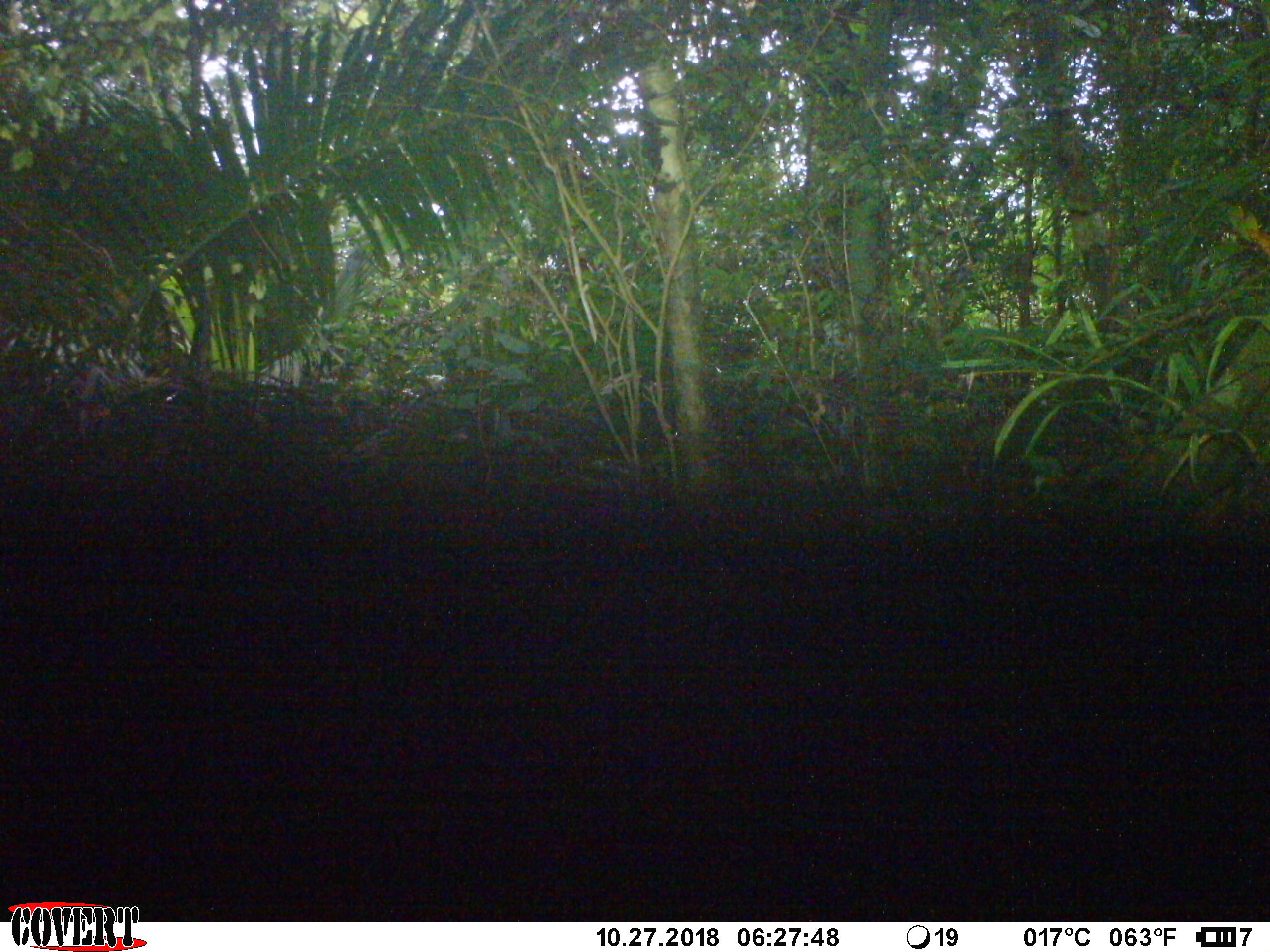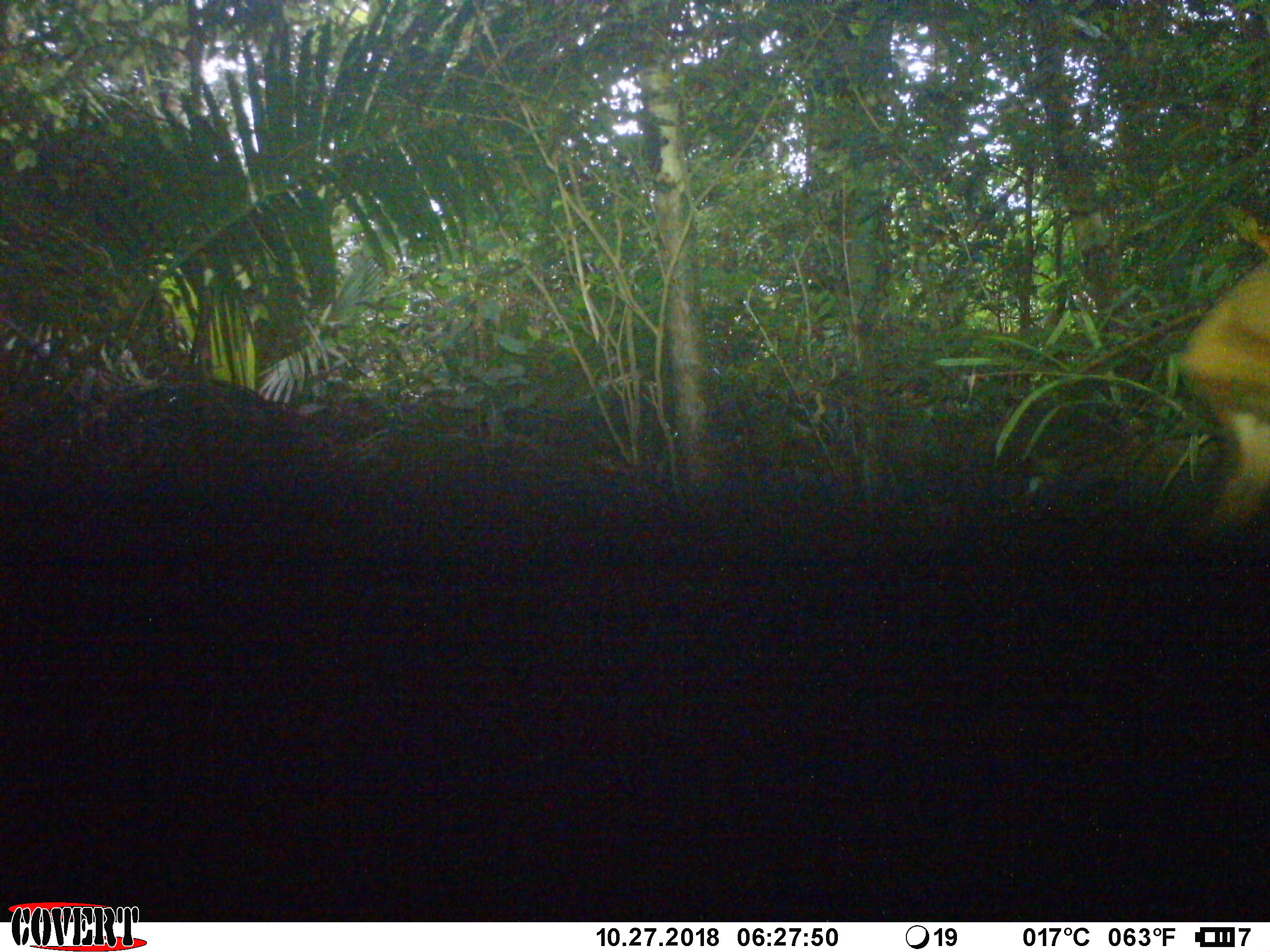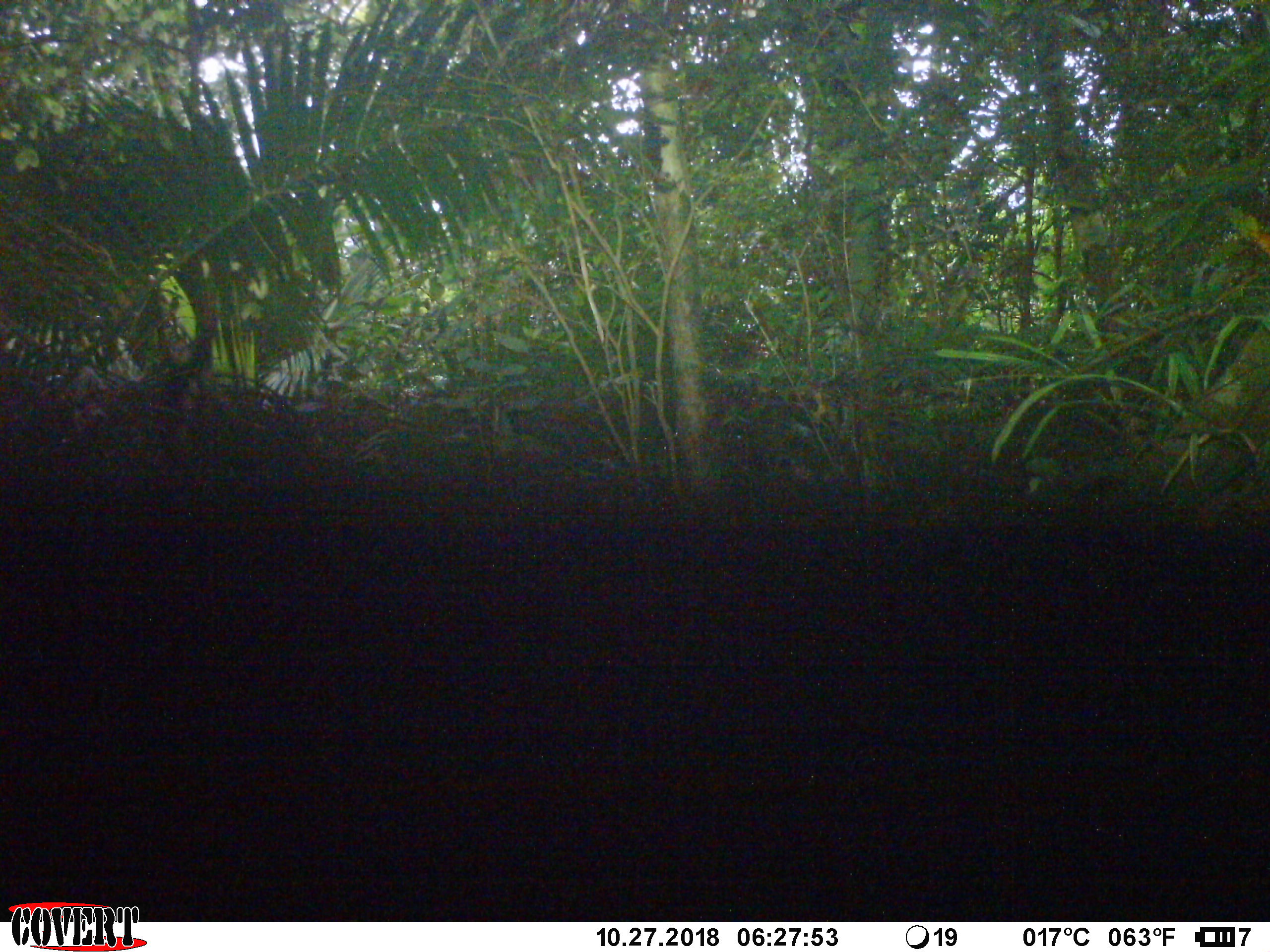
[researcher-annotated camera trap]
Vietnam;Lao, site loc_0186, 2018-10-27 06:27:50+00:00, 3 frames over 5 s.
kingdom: Animalia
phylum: Chordata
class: Mammalia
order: Artiodactyla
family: Cervidae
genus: Muntiacus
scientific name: Muntiacus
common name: muntjacs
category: unidentified muntjac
Unidentified muntjac (muntjacs) (Muntiacus). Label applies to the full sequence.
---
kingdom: Animalia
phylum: Chordata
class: Mammalia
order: Primates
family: Cercopithecidae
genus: Macaca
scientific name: Macaca arctoides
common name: stump-tailed macaque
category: stump tailed macaque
Stump tailed macaque (stump-tailed macaque) (Macaca arctoides). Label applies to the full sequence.